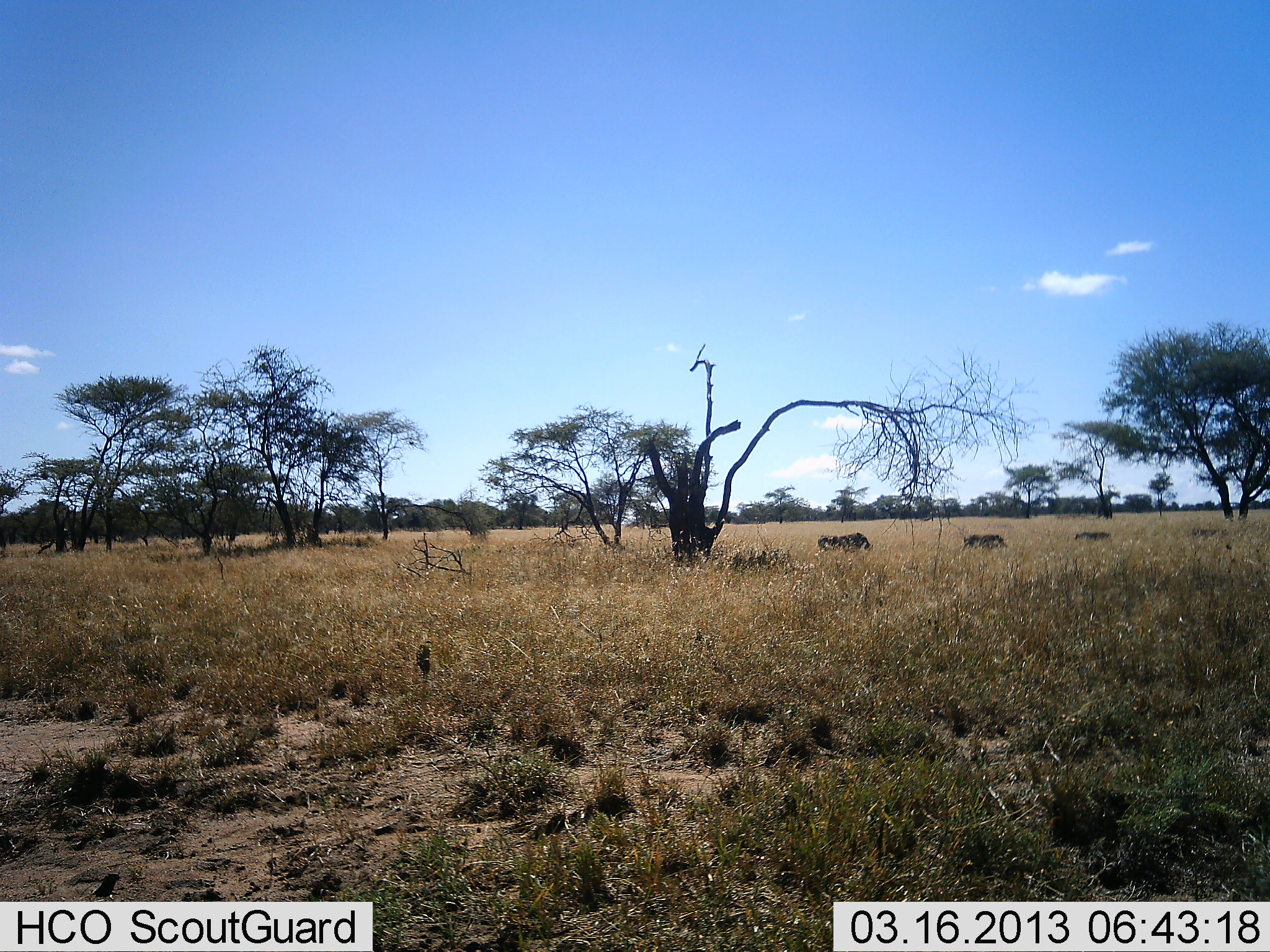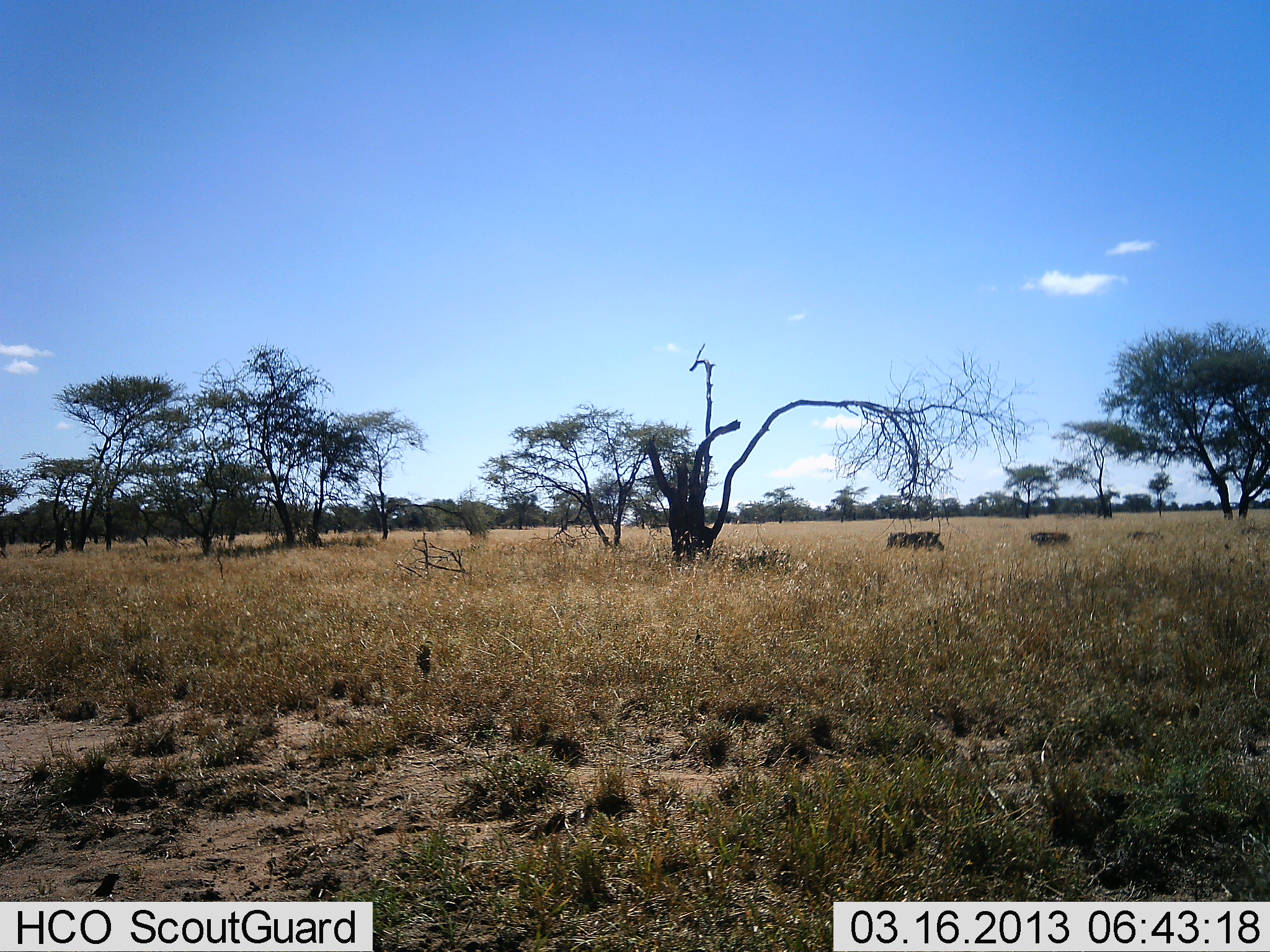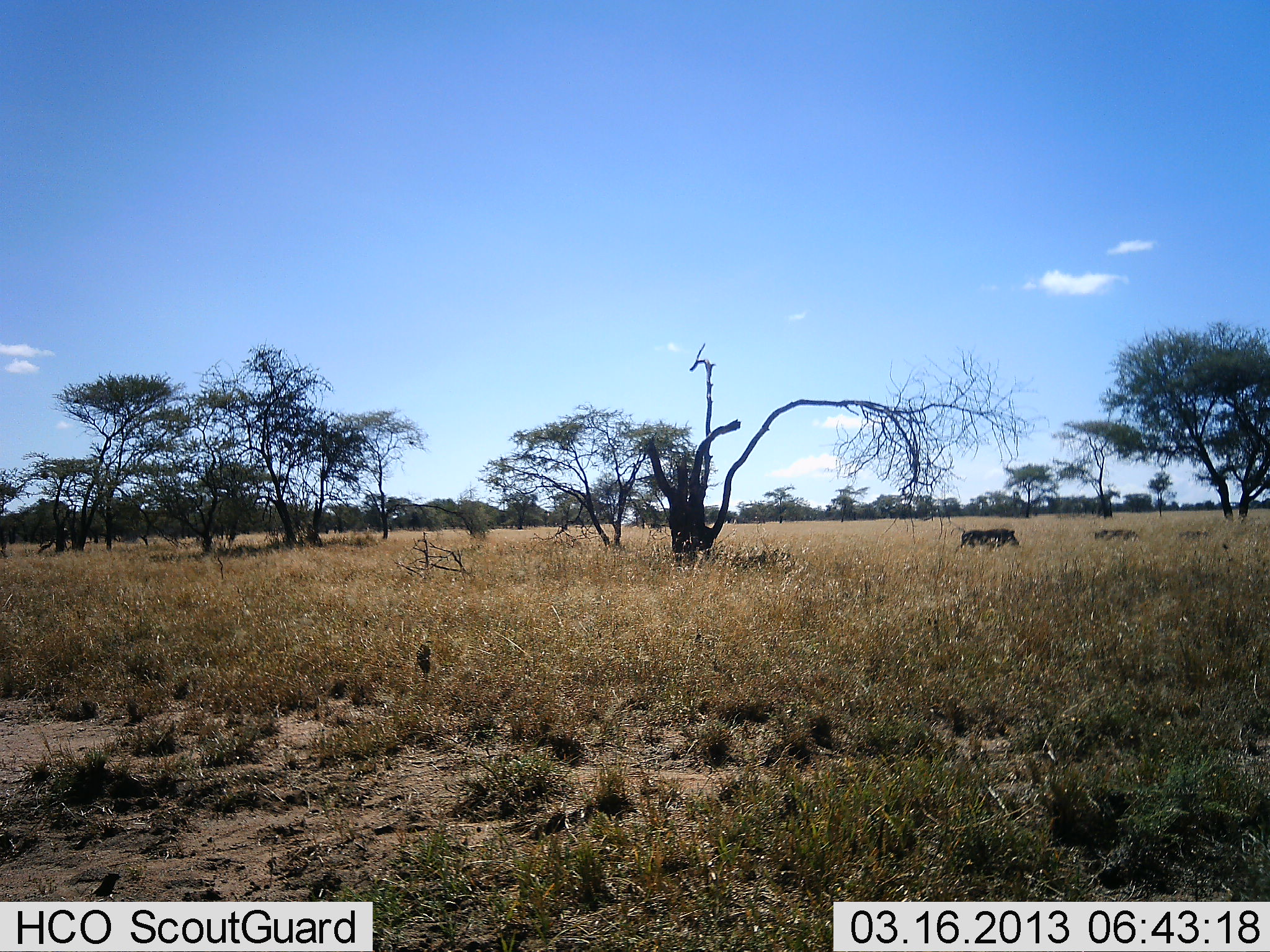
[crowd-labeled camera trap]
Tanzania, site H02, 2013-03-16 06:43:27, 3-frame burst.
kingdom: Animalia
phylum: Chordata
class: Mammalia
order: Artiodactyla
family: Suidae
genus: Phacochoerus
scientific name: Phacochoerus africanus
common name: warthog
Warthog (Phacochoerus africanus), count 4. Behavior (volunteer vote fractions): standing 6%, resting 0%, moving 94%, interacting 0%. Young present (vote fraction): 12%. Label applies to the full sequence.